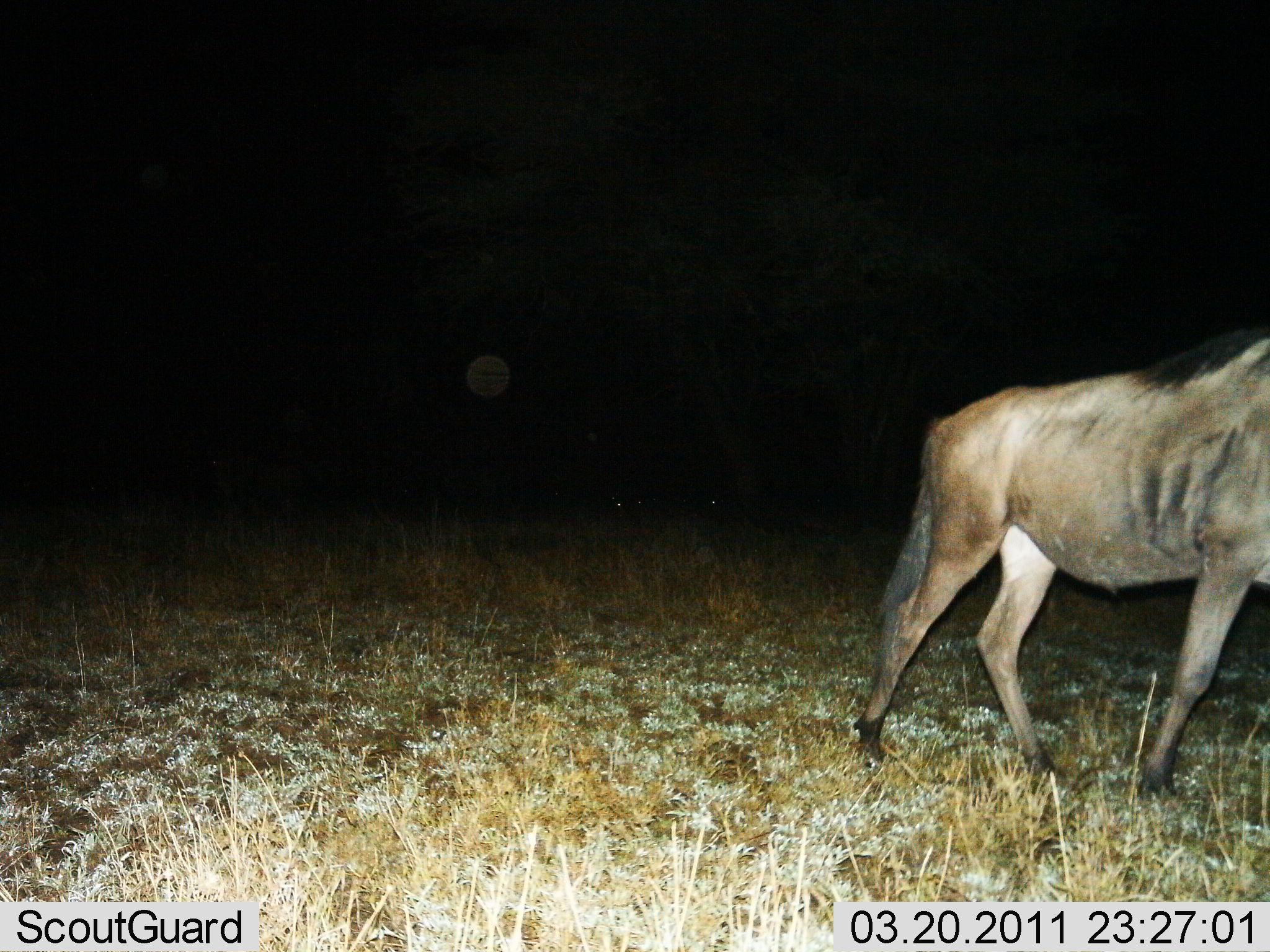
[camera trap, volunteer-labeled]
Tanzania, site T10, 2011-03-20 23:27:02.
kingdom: Animalia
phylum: Chordata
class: Mammalia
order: Artiodactyla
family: Bovidae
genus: Connochaetes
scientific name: Connochaetes taurinus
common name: blue wildebeest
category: wildebeest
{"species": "wildebeest (blue wildebeest) (Connochaetes taurinus)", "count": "1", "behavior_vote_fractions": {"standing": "0%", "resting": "0%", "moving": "100%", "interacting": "0%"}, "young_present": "0%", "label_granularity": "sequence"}